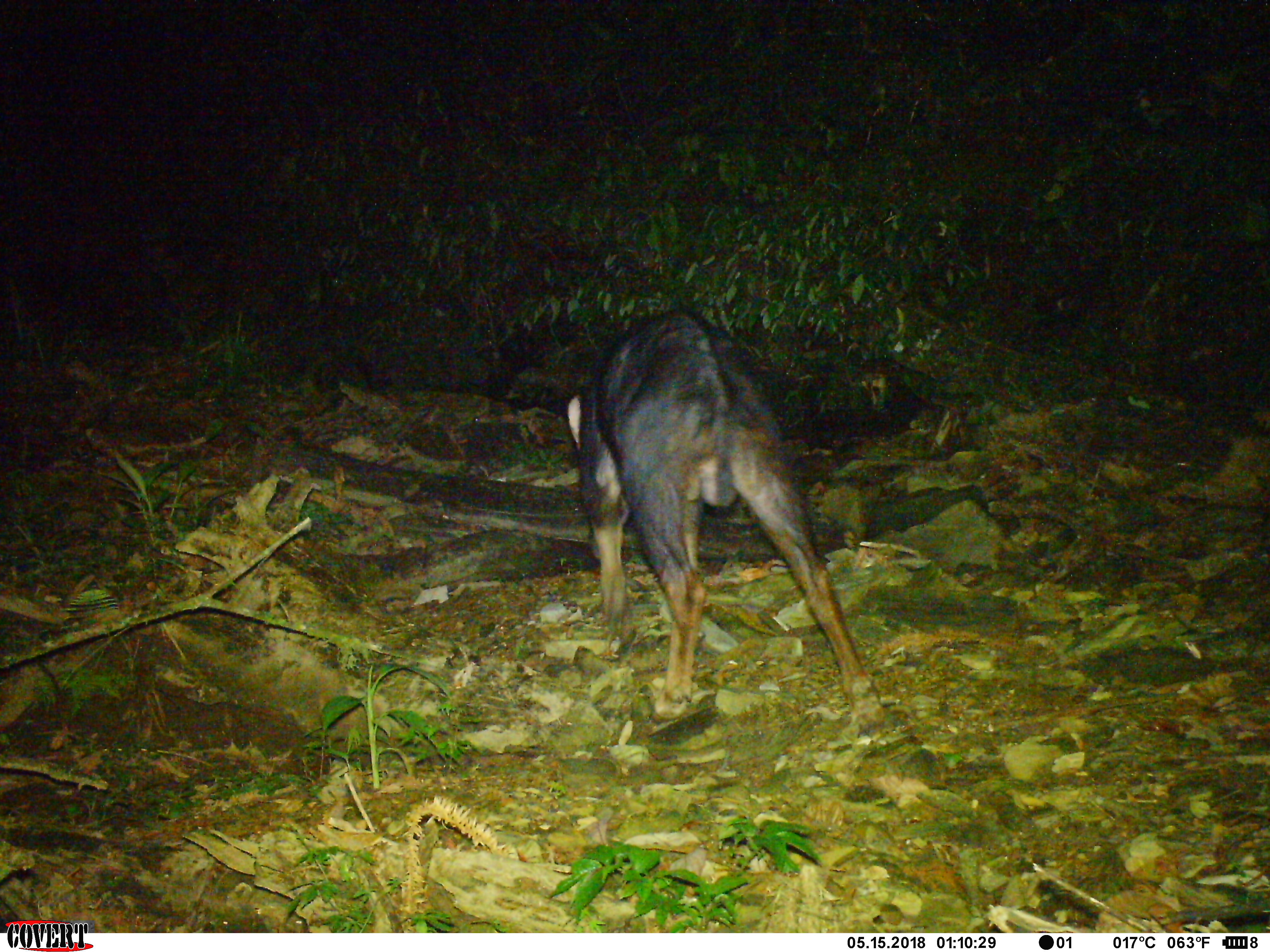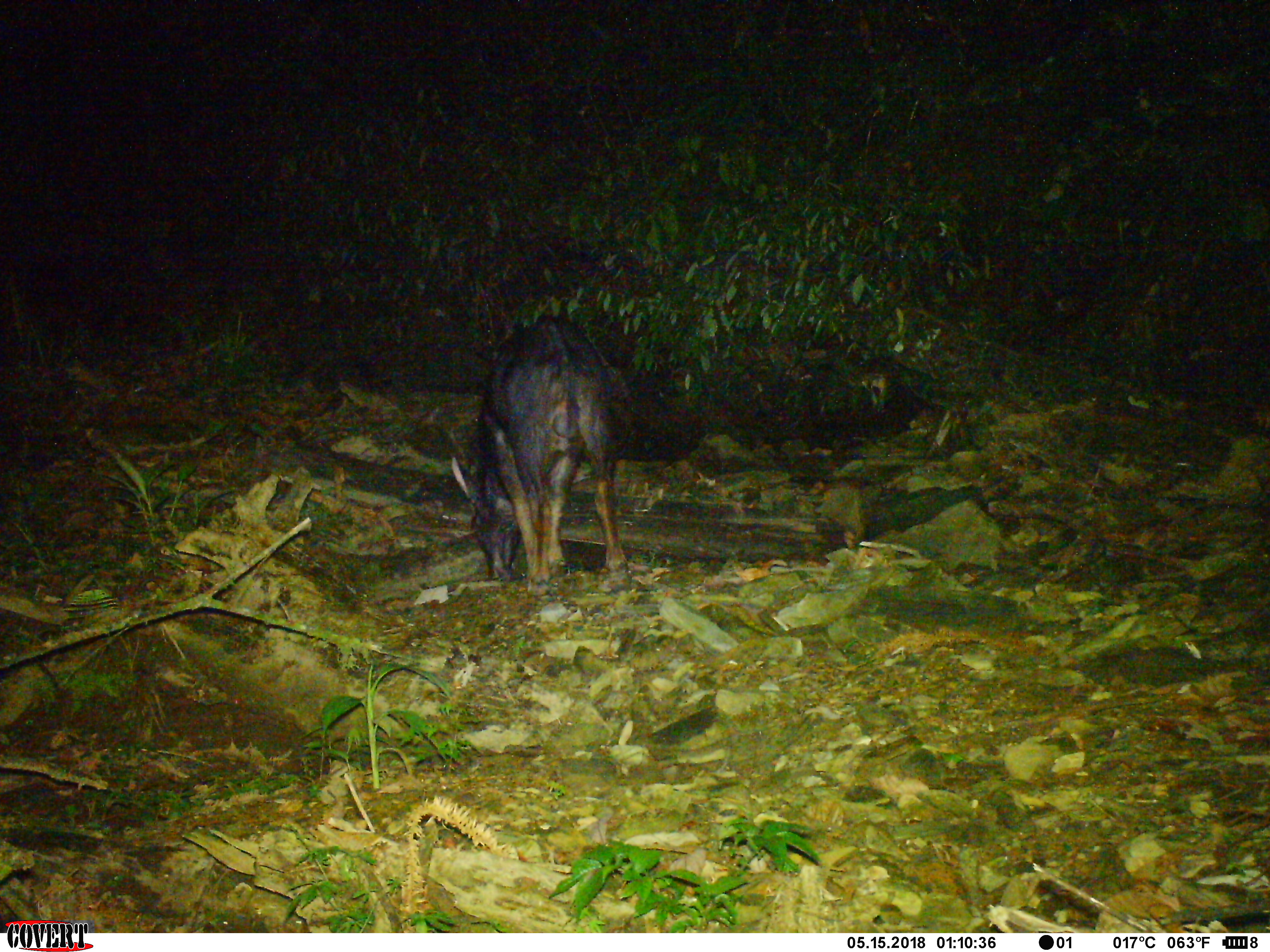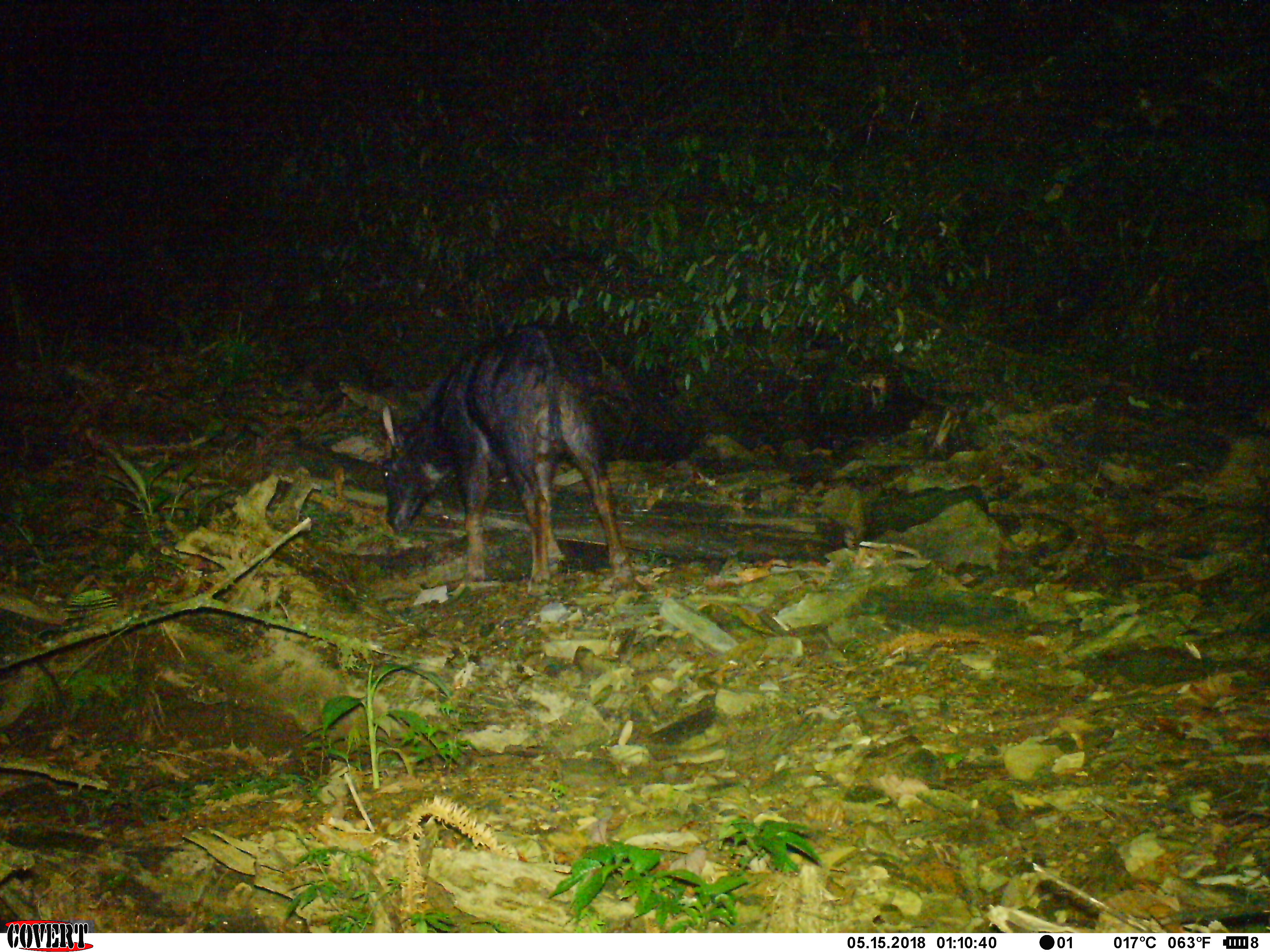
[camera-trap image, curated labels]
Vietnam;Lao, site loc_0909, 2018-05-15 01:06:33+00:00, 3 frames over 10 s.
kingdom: Animalia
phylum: Chordata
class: Mammalia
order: Artiodactyla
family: Bovidae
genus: Capricornis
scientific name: Capricornis sumatraensis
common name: chinese serow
Chinese serow (Capricornis sumatraensis). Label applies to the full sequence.